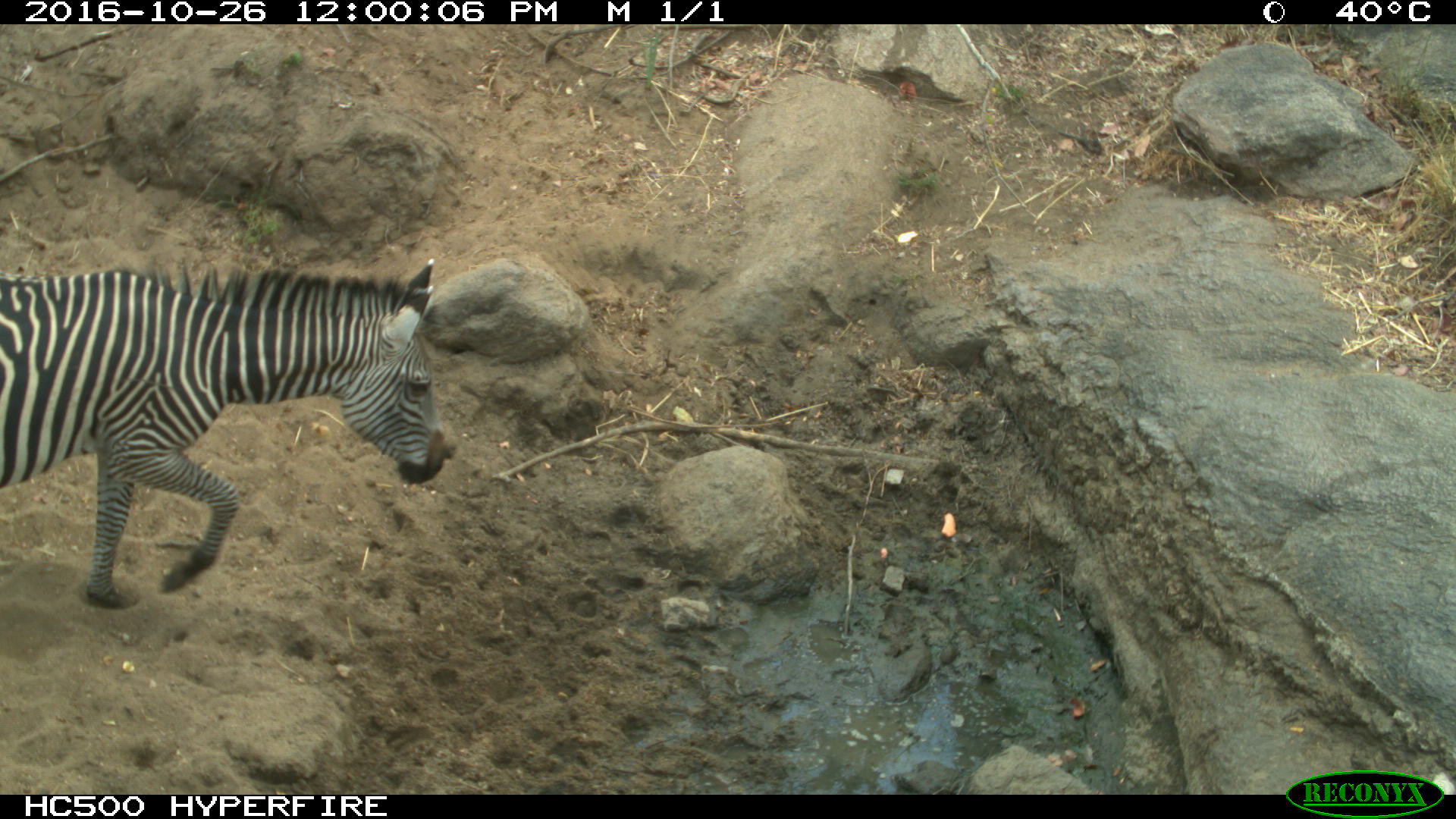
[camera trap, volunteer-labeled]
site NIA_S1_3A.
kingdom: Animalia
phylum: Chordata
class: Mammalia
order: Perissodactyla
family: Equidae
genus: Equus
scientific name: Equus quagga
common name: plains zebra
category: zebraplains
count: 1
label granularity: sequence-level